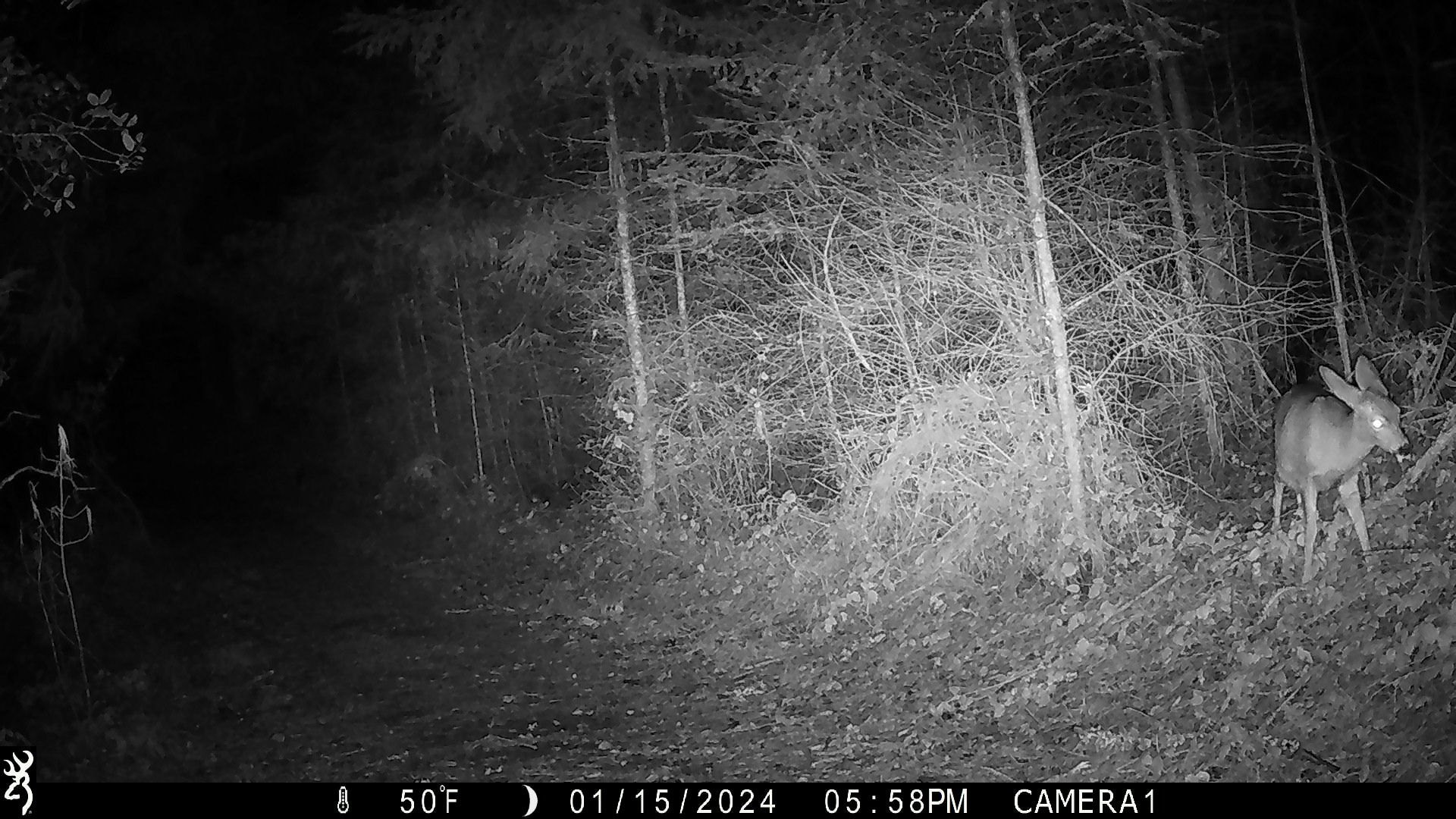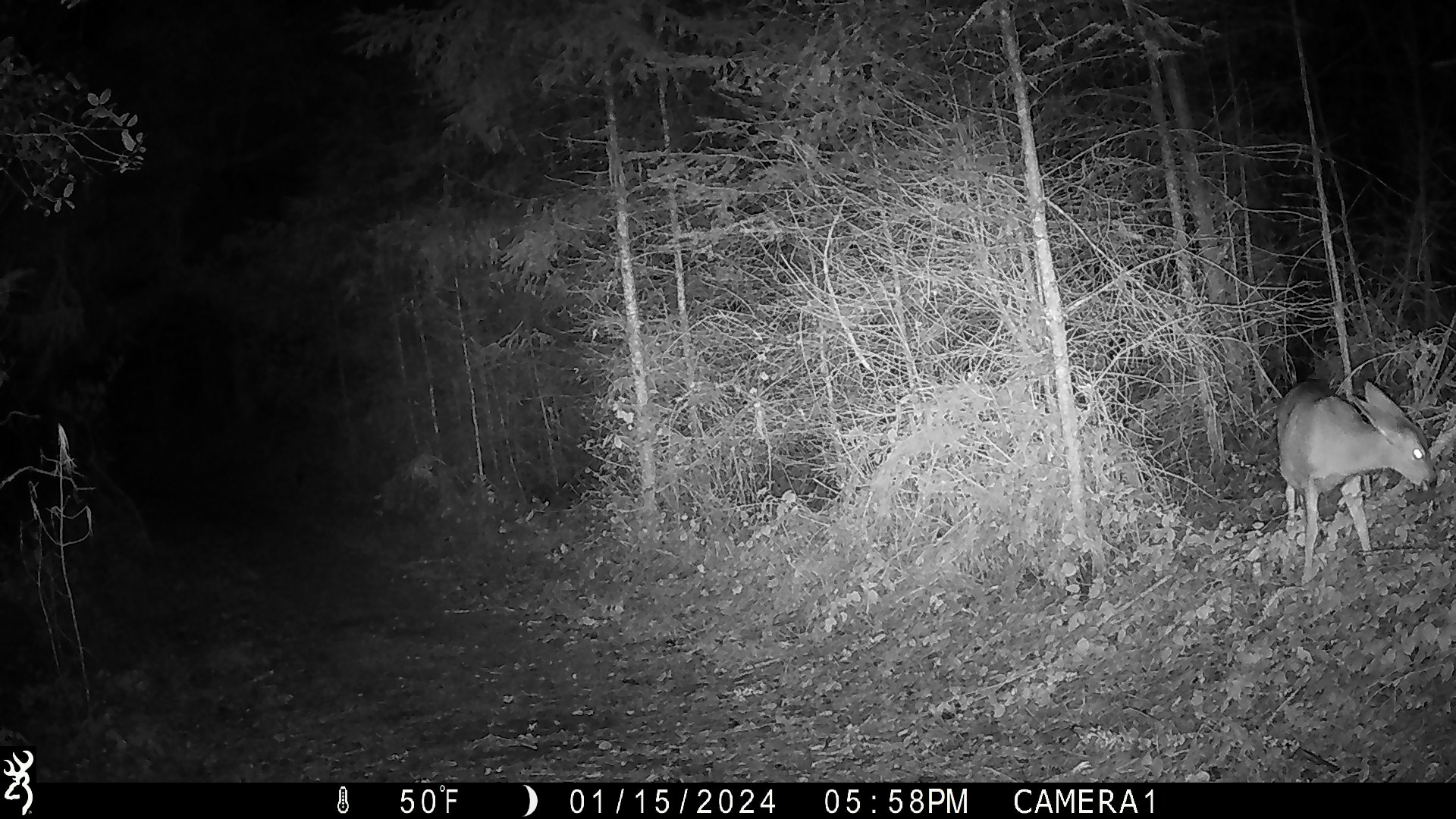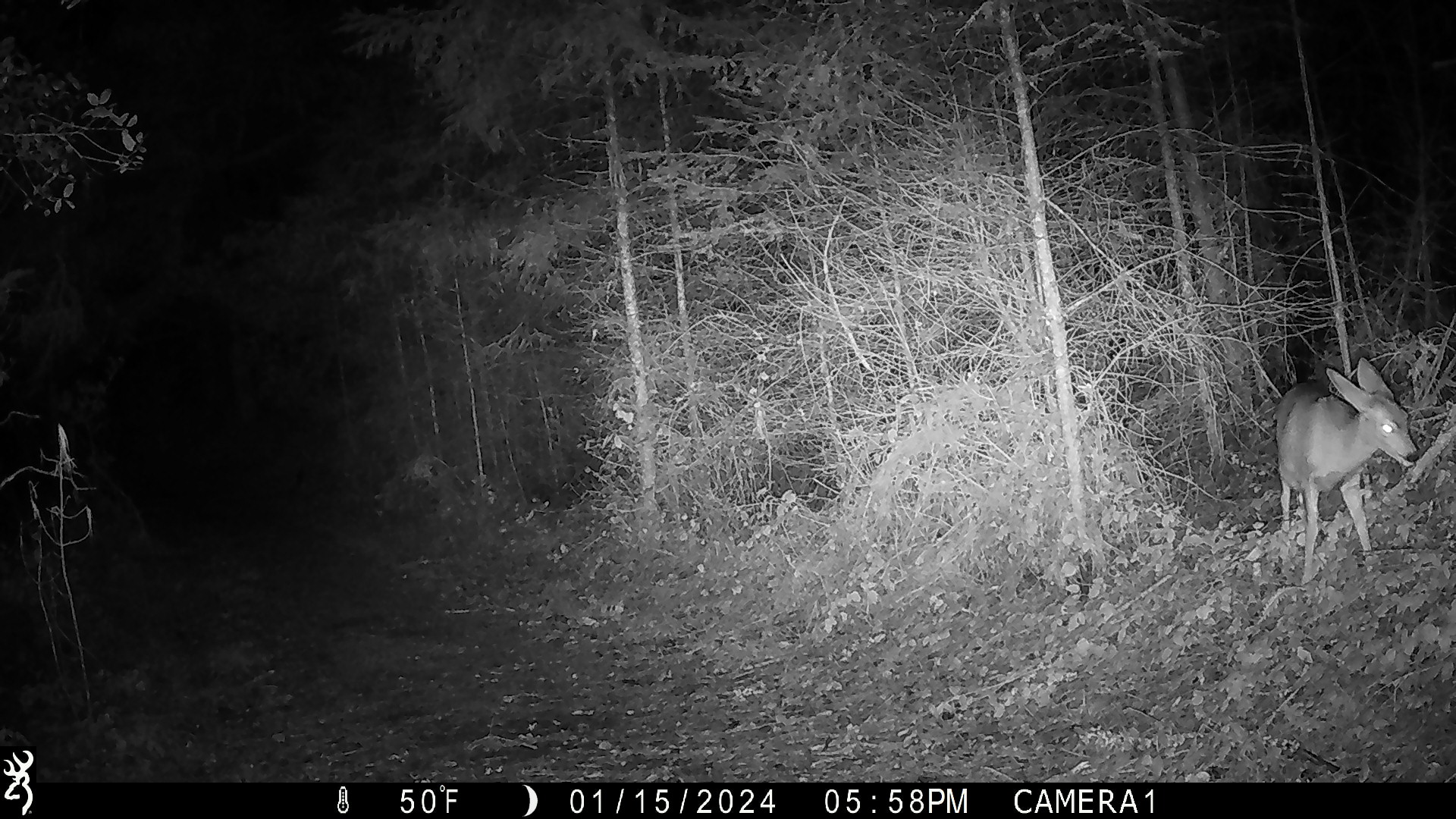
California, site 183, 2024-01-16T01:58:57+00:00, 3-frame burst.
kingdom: Animalia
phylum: Chordata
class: Mammalia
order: Artiodactyla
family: Cervidae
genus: Odocoileus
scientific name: Odocoileus hemionus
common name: mule deer